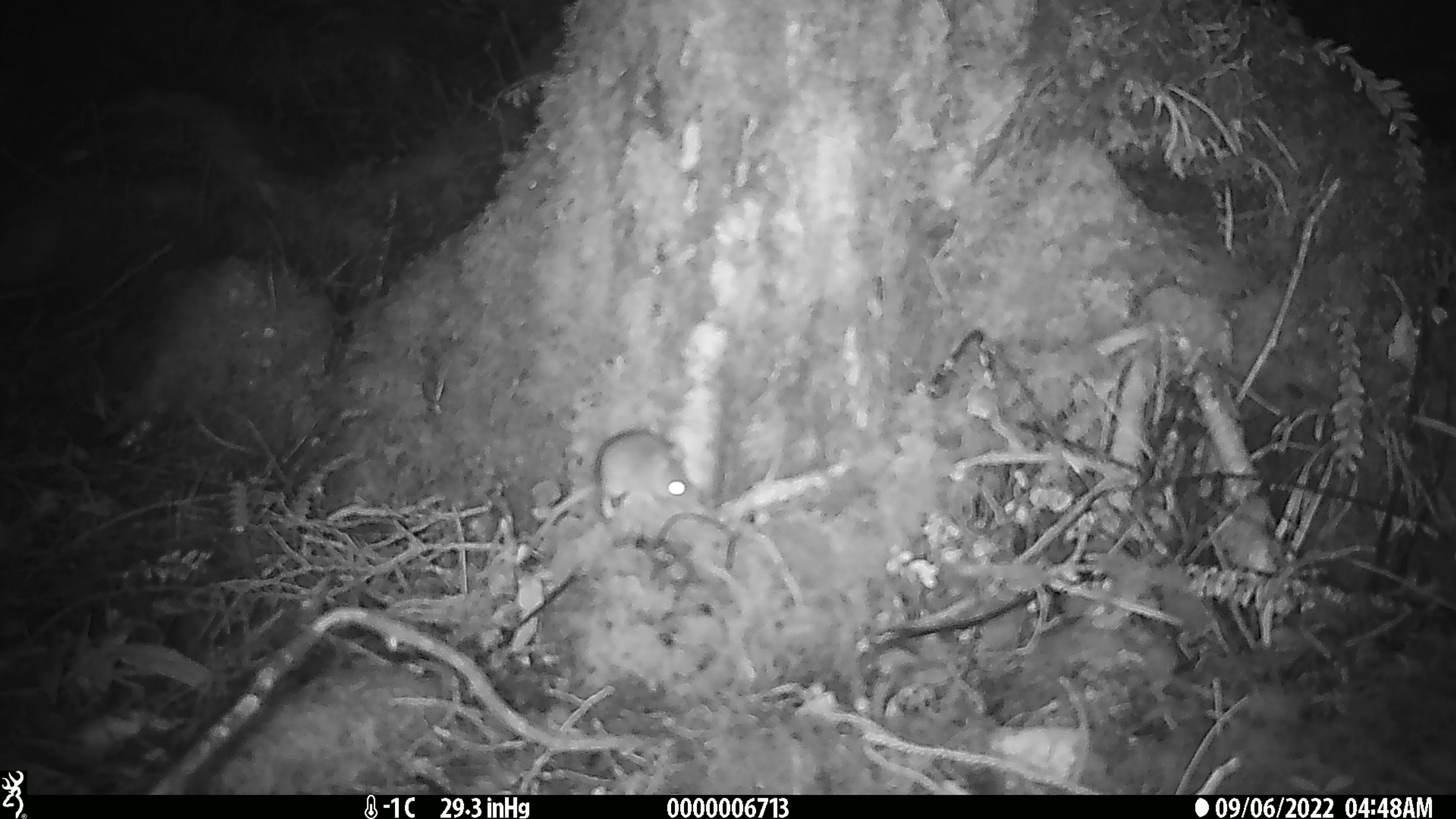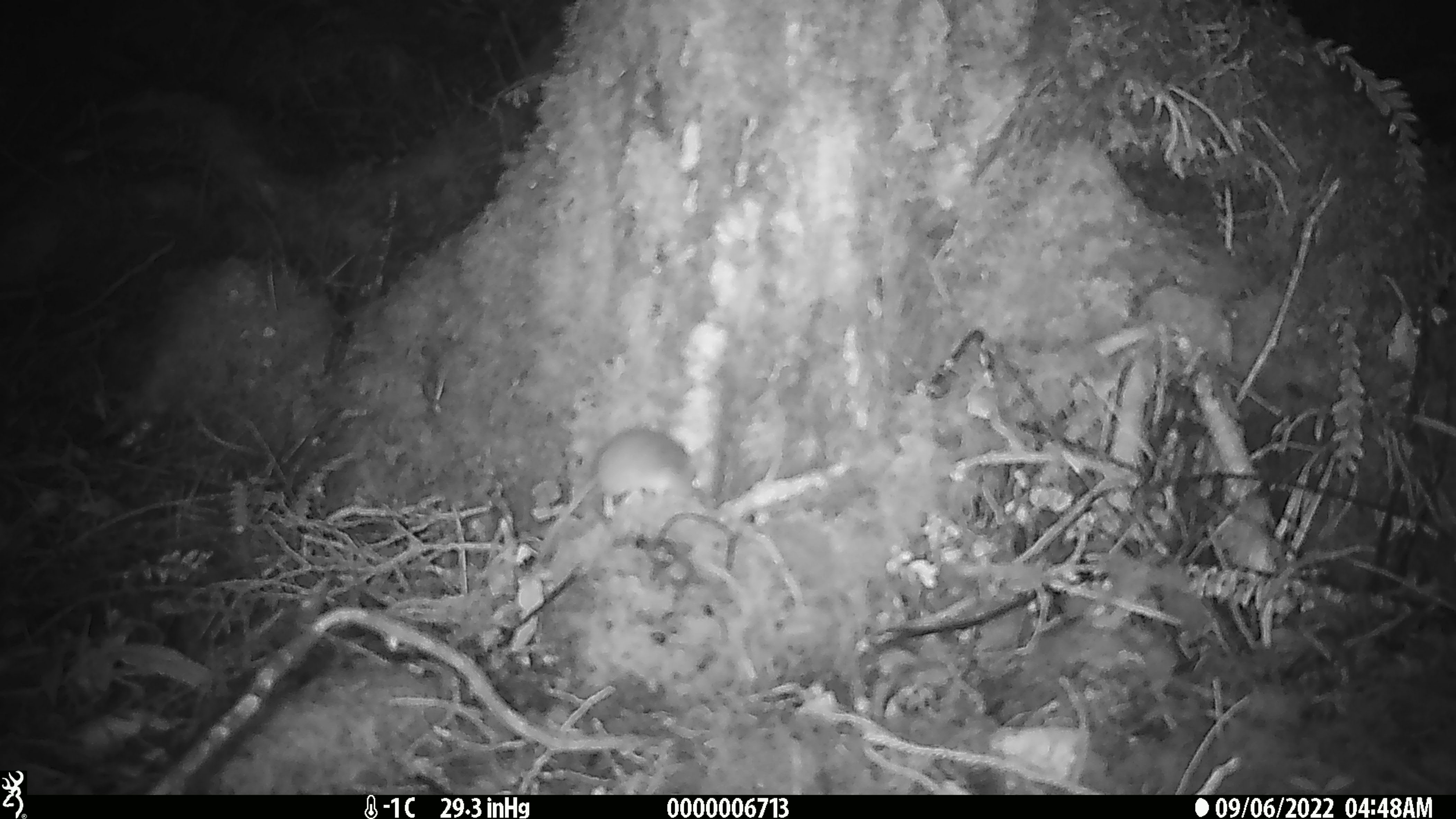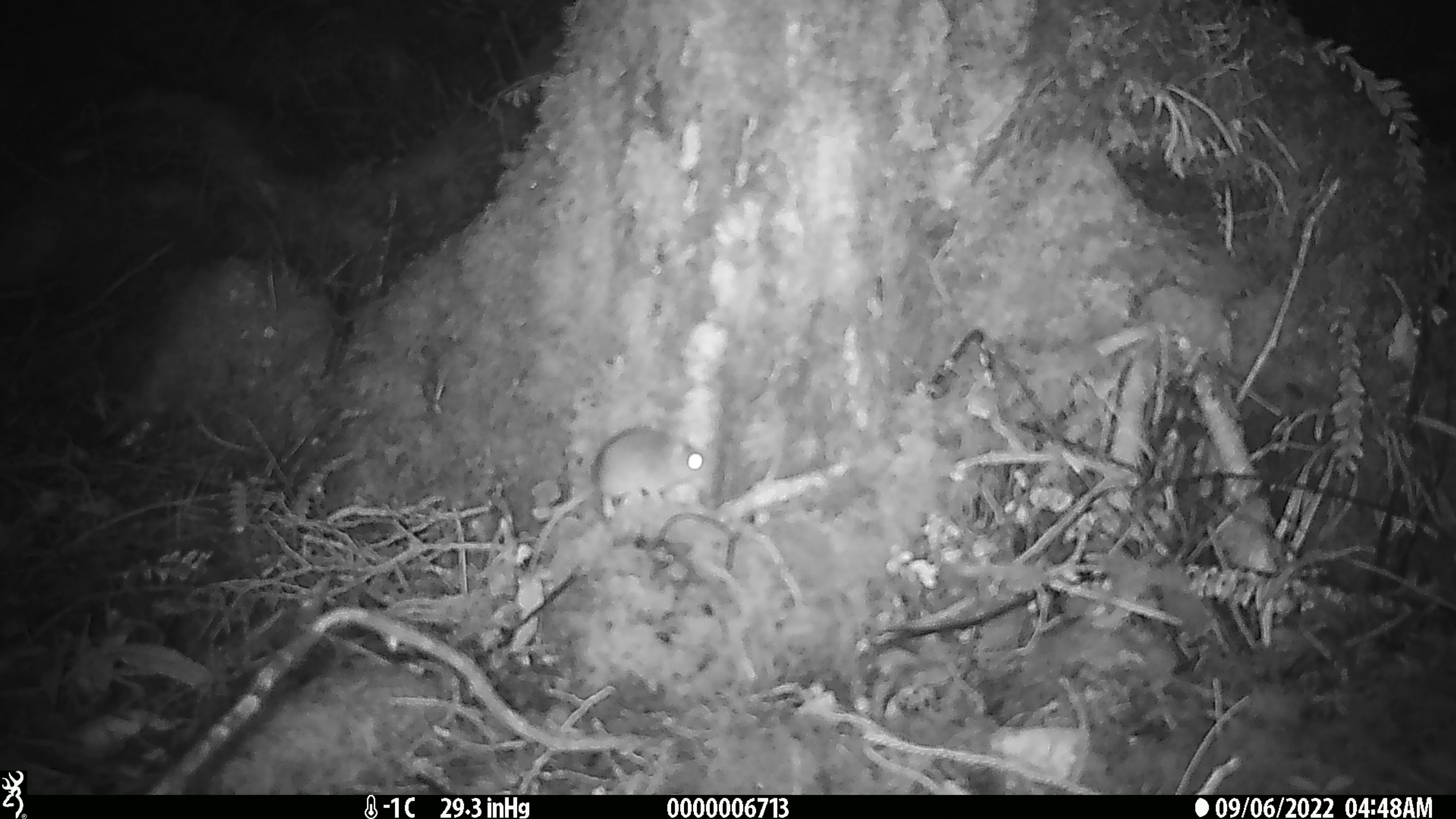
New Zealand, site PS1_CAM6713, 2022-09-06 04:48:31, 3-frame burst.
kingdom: Animalia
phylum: Chordata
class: Mammalia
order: Rodentia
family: Muridae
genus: Mus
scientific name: Mus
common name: mouse